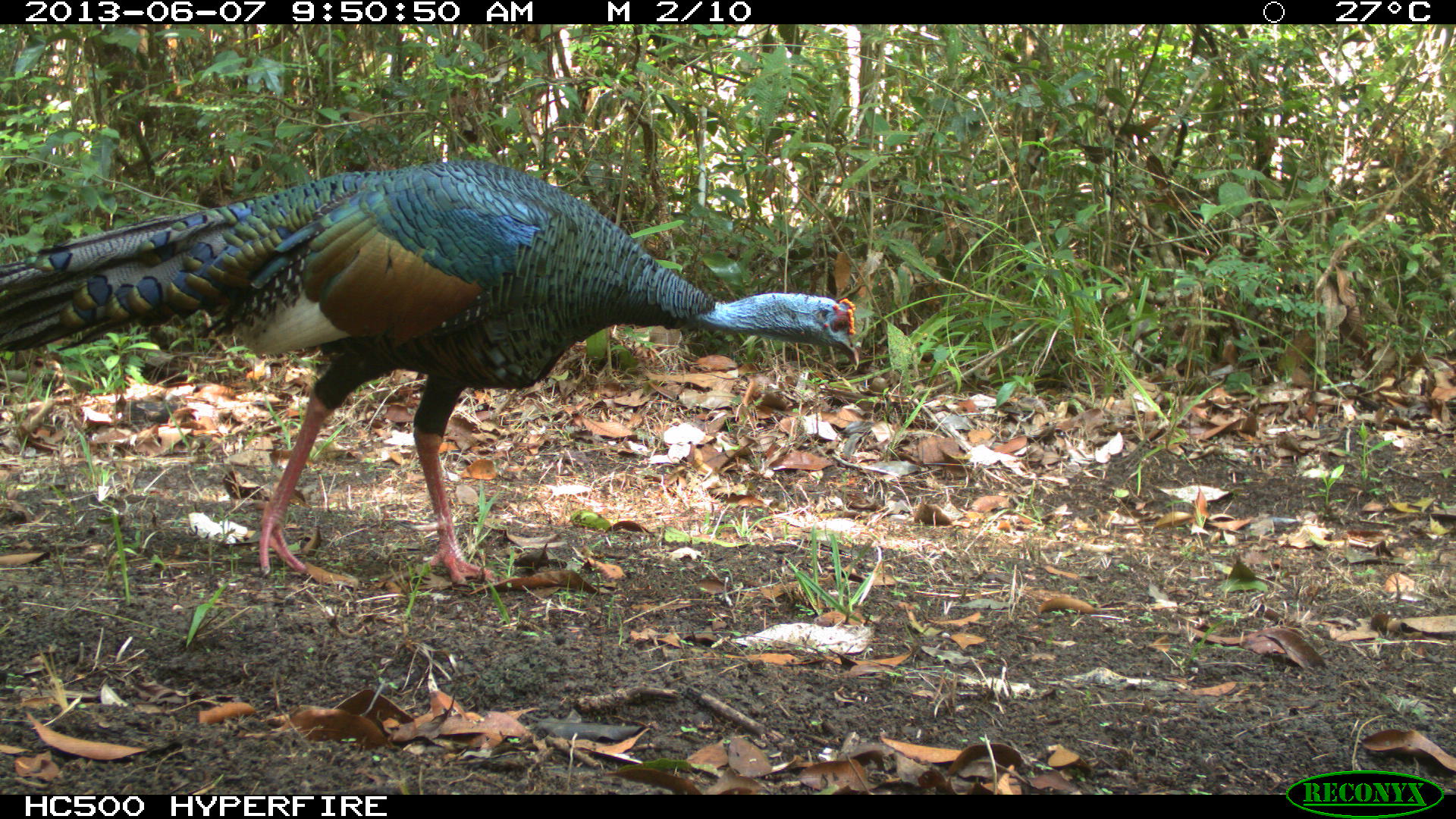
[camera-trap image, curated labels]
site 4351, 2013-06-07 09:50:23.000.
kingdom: Animalia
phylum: Chordata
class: Aves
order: Galliformes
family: Phasianidae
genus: Meleagris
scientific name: Meleagris ocellata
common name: ocellated turkey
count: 1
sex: male